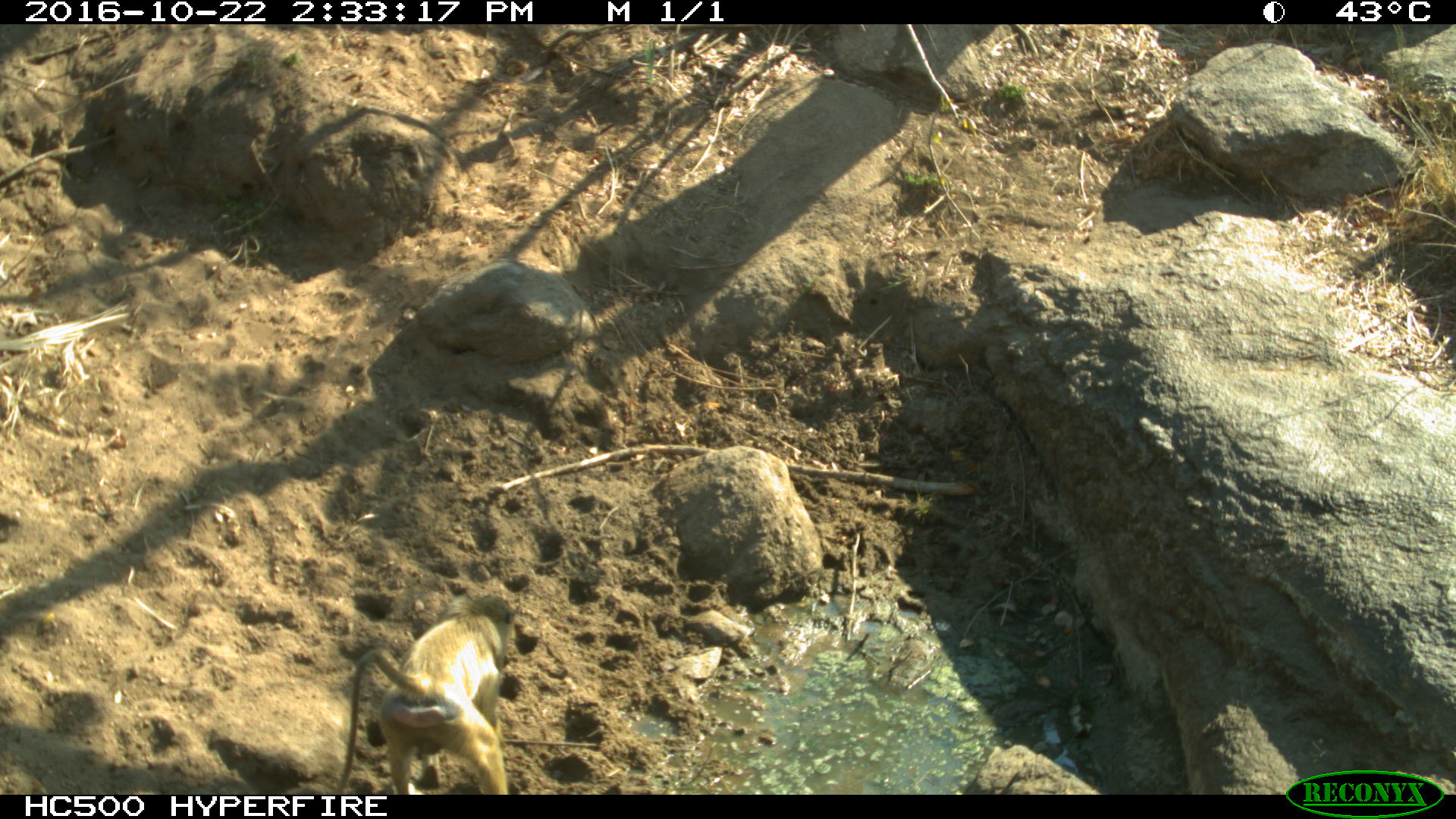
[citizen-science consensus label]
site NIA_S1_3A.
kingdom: Animalia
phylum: Chordata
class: Mammalia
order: Primates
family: Cercopithecidae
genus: Papio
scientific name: Papio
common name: baboon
Baboon (Papio), count 1. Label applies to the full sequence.